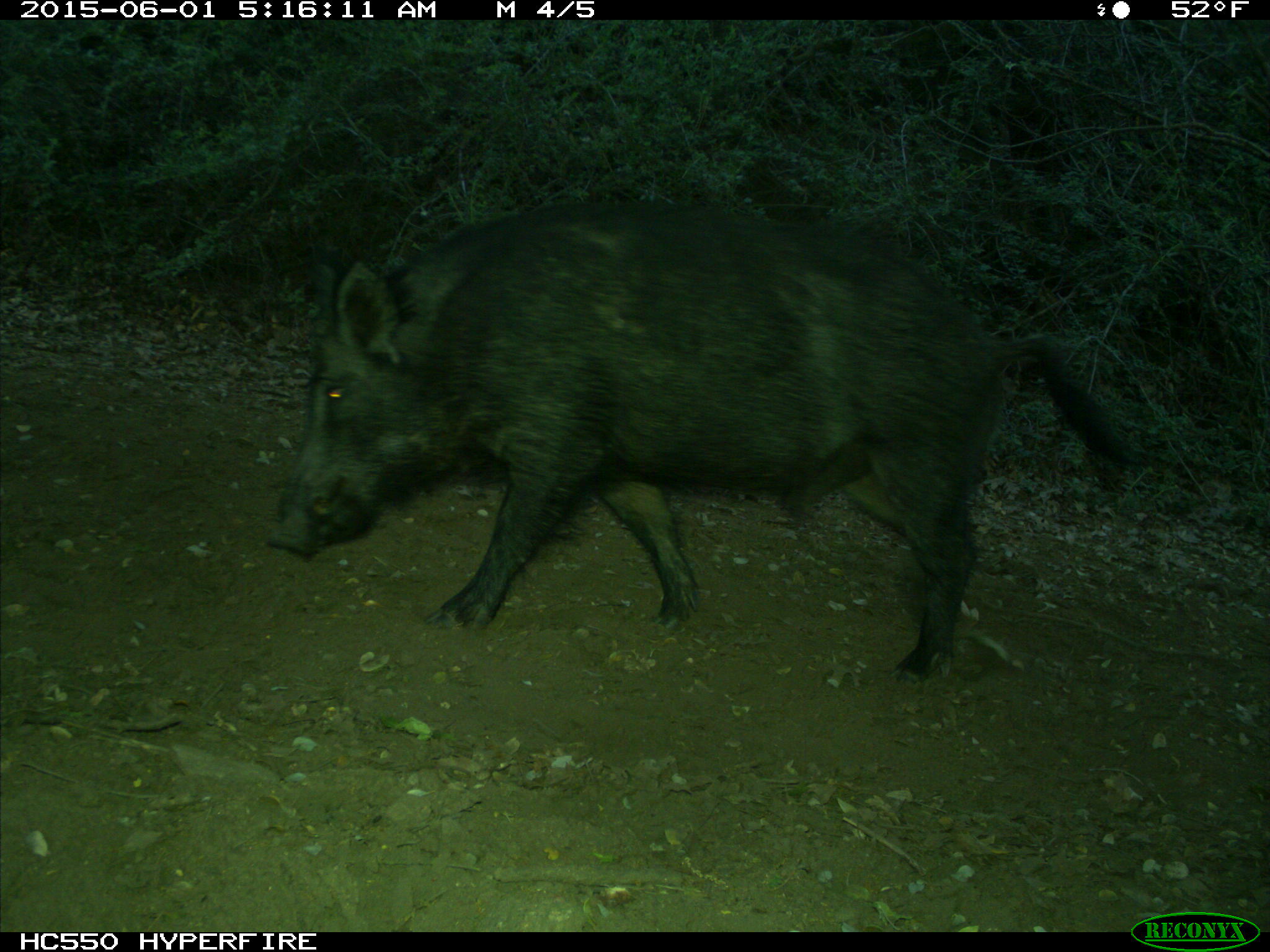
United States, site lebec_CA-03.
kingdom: Animalia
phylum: Chordata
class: Mammalia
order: Artiodactyla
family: Suidae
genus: Sus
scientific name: Sus scrofa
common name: wild boar